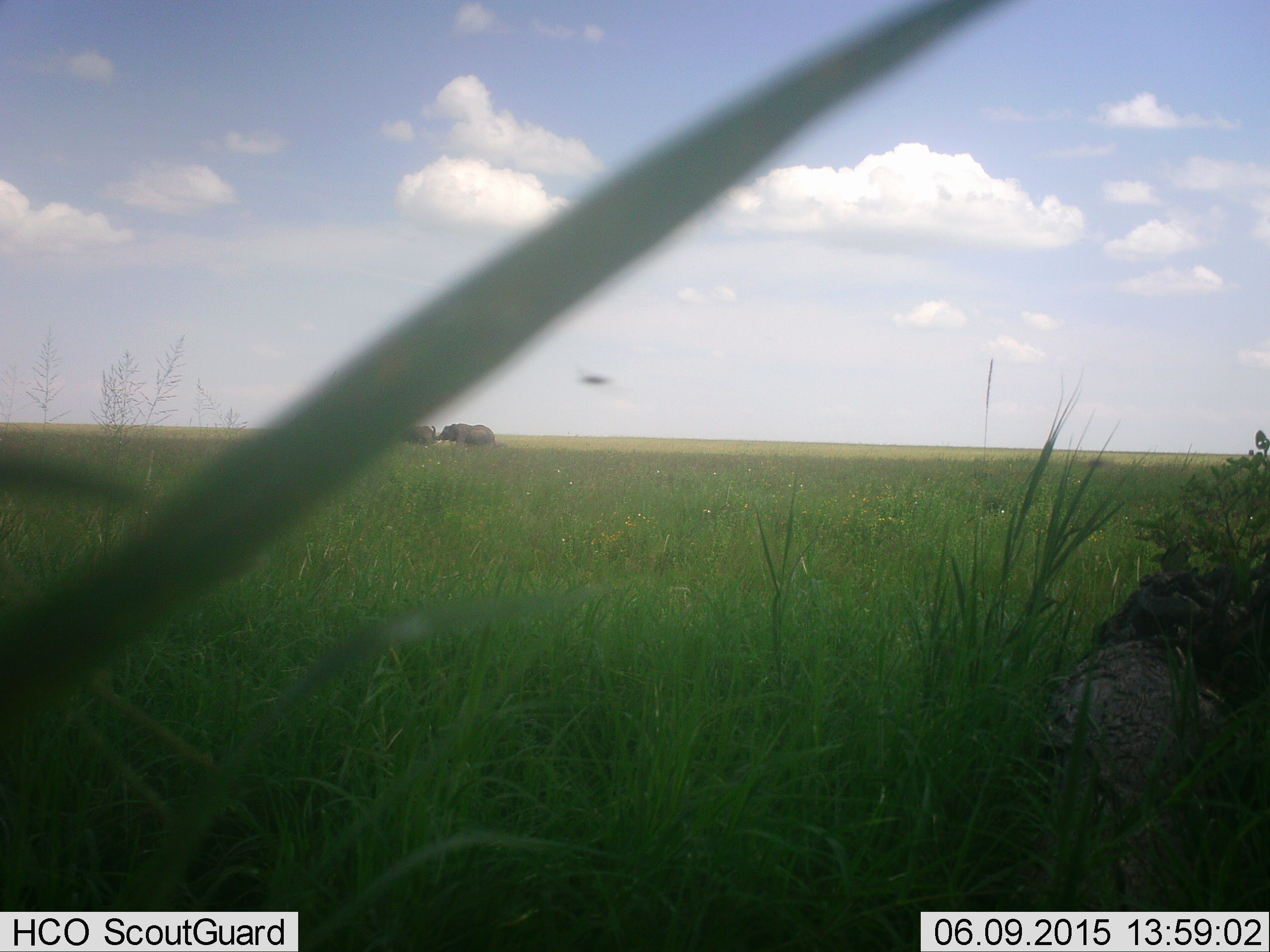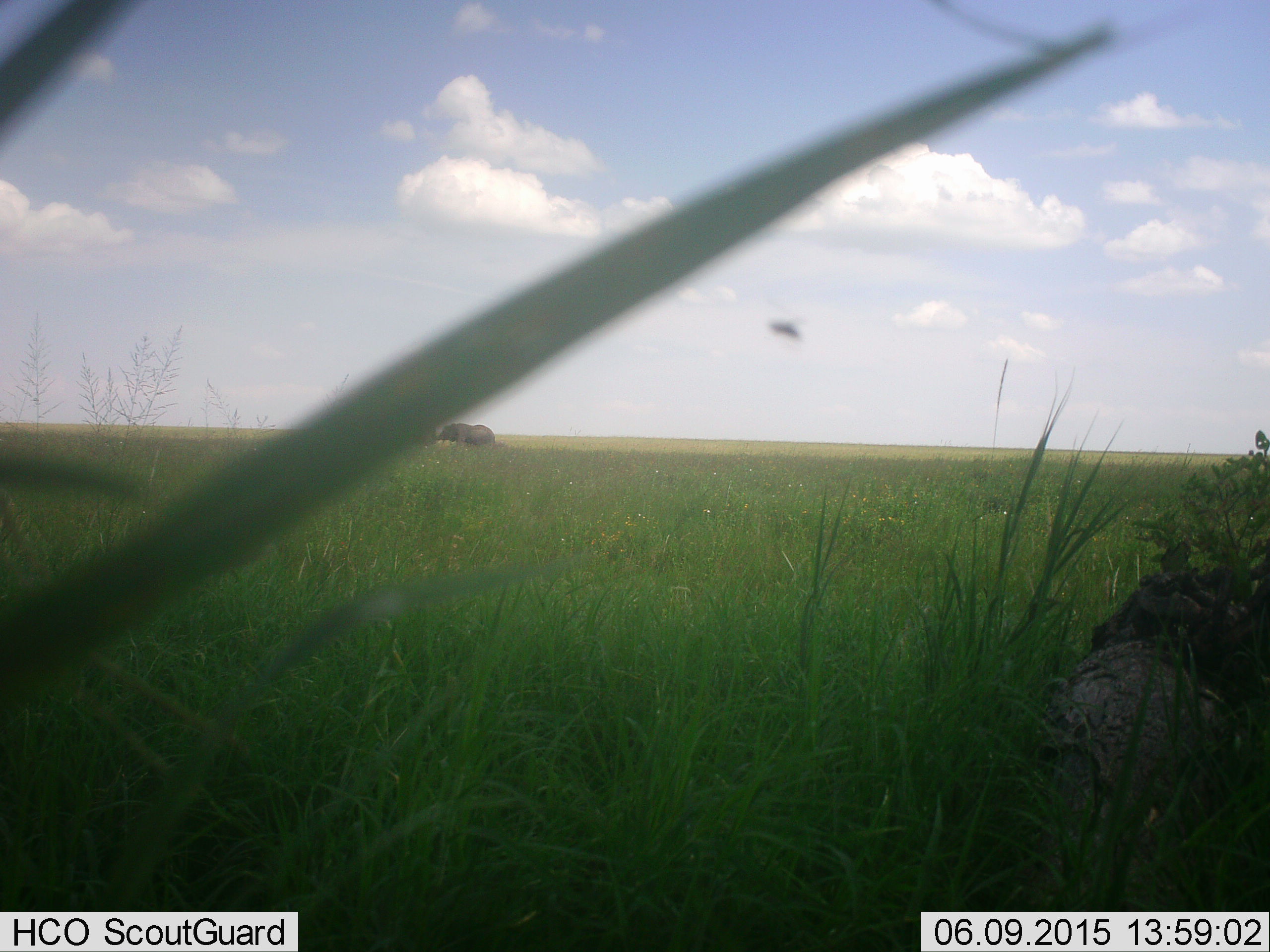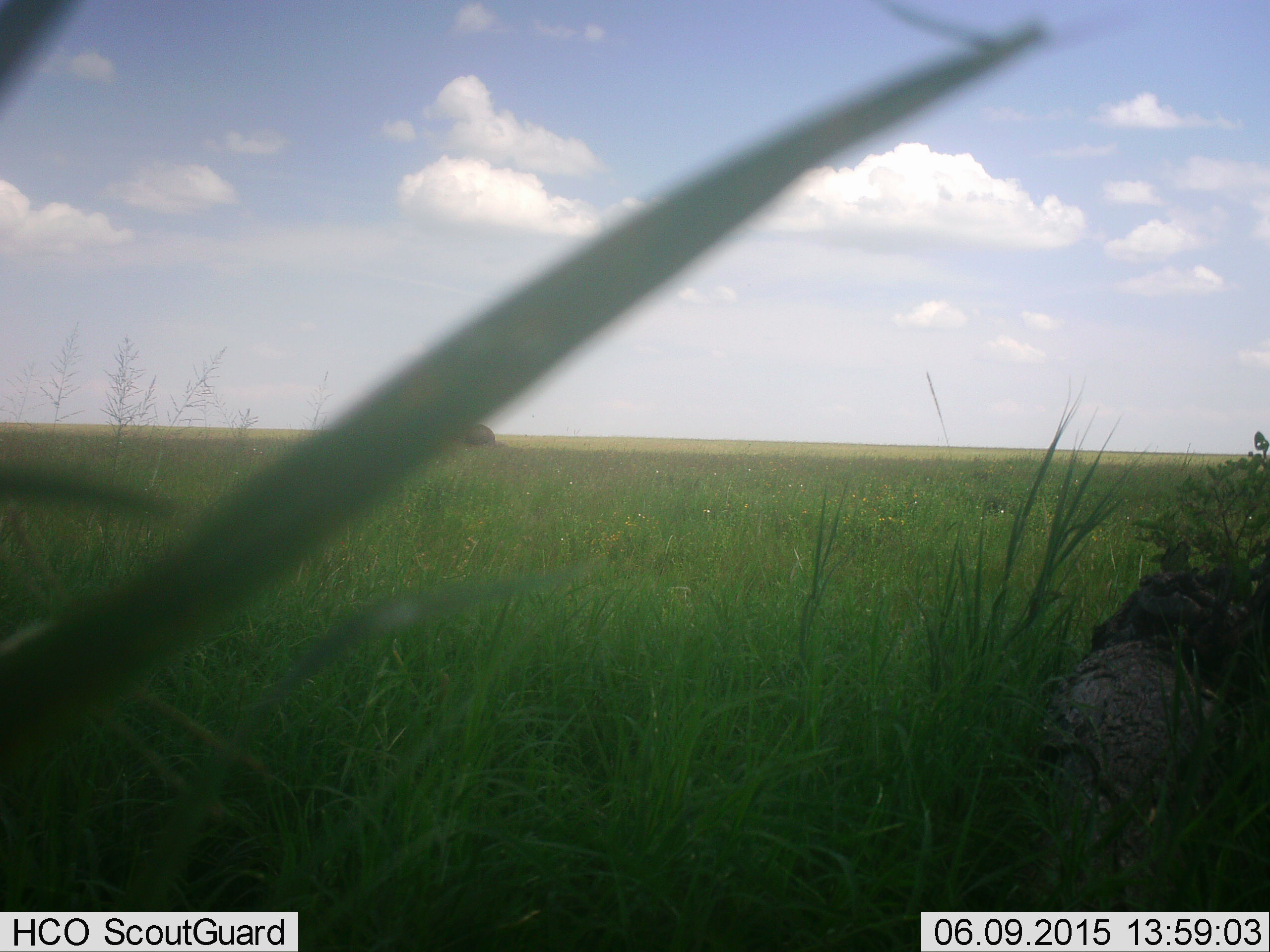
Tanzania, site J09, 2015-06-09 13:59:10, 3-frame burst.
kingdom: Animalia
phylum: Chordata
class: Mammalia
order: Proboscidea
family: Elephantidae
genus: Loxodonta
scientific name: Loxodonta africana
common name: african bush elephant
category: elephant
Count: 2.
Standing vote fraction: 75%.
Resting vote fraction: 0%.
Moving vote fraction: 25%.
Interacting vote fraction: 8%.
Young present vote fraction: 0%.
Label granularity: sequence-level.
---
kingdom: Animalia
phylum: Arthropoda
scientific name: Arthropoda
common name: arthropods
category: insectspider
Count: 1.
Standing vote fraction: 0%.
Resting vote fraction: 0%.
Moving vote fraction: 100%.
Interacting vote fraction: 0%.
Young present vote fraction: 0%.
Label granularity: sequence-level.